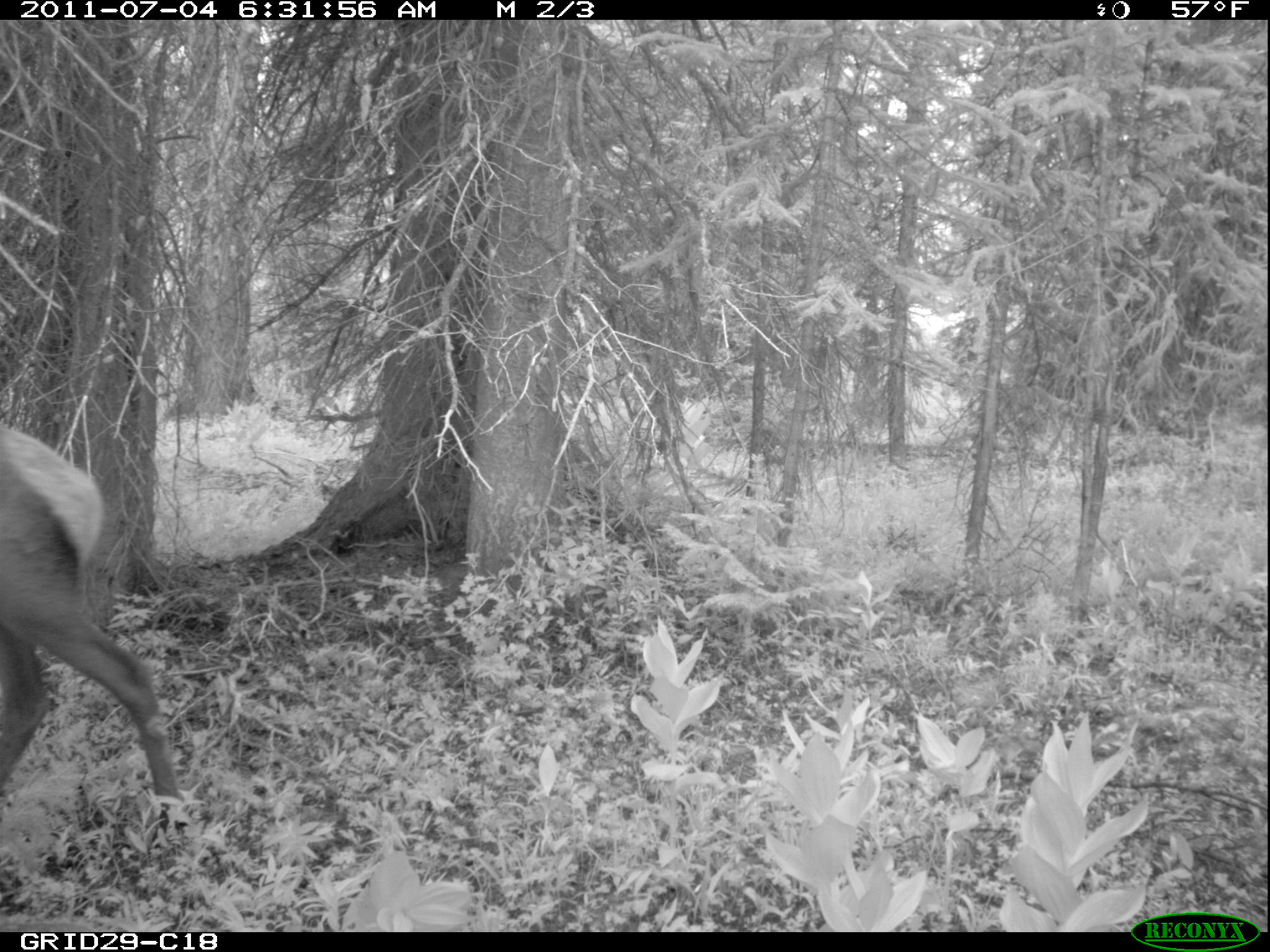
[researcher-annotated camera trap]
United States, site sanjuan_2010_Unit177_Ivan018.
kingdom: Animalia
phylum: Chordata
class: Mammalia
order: Artiodactyla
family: Cervidae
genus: Cervus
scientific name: Cervus elaphus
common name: red deer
Cervus elaphus (red deer).